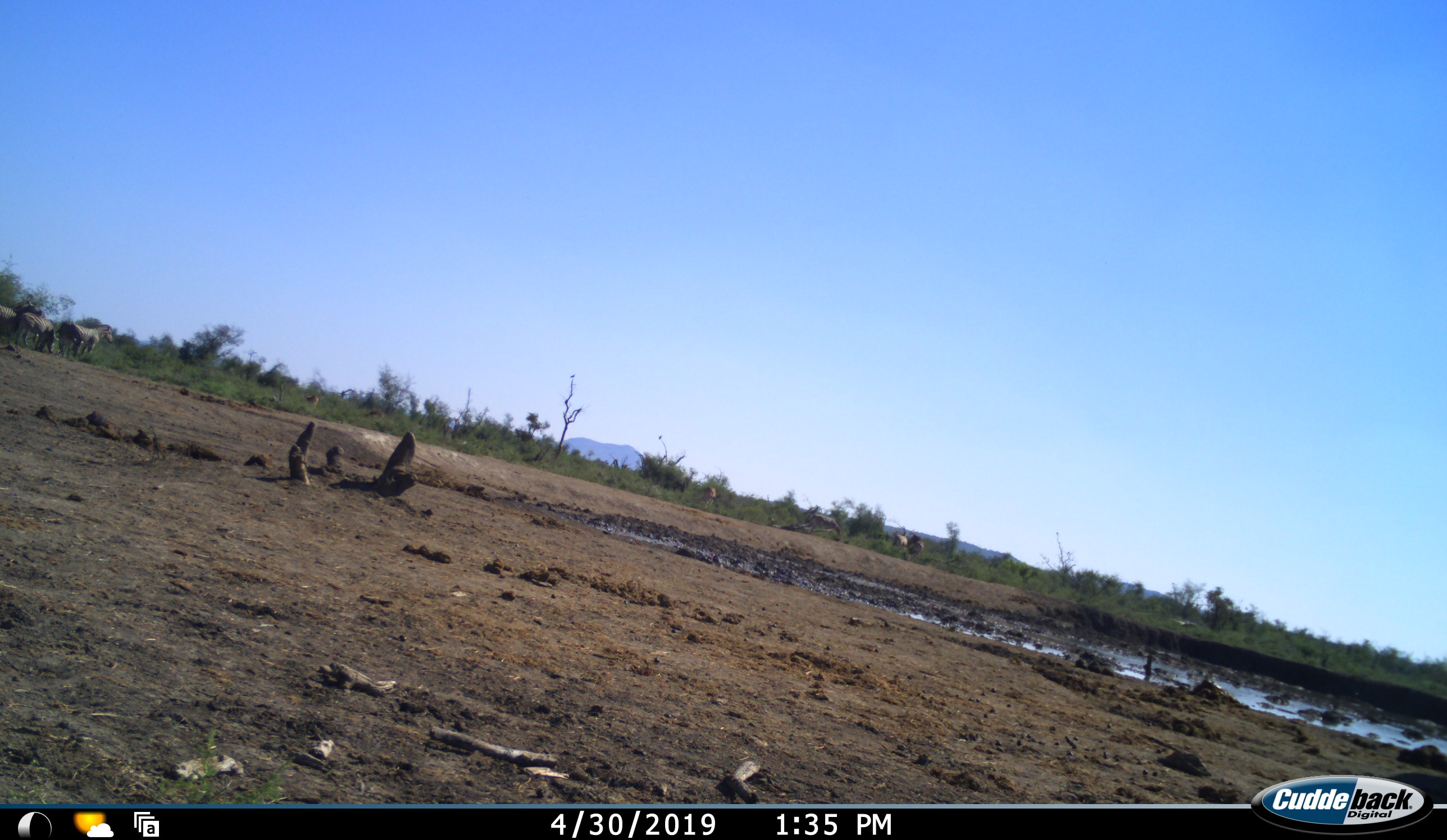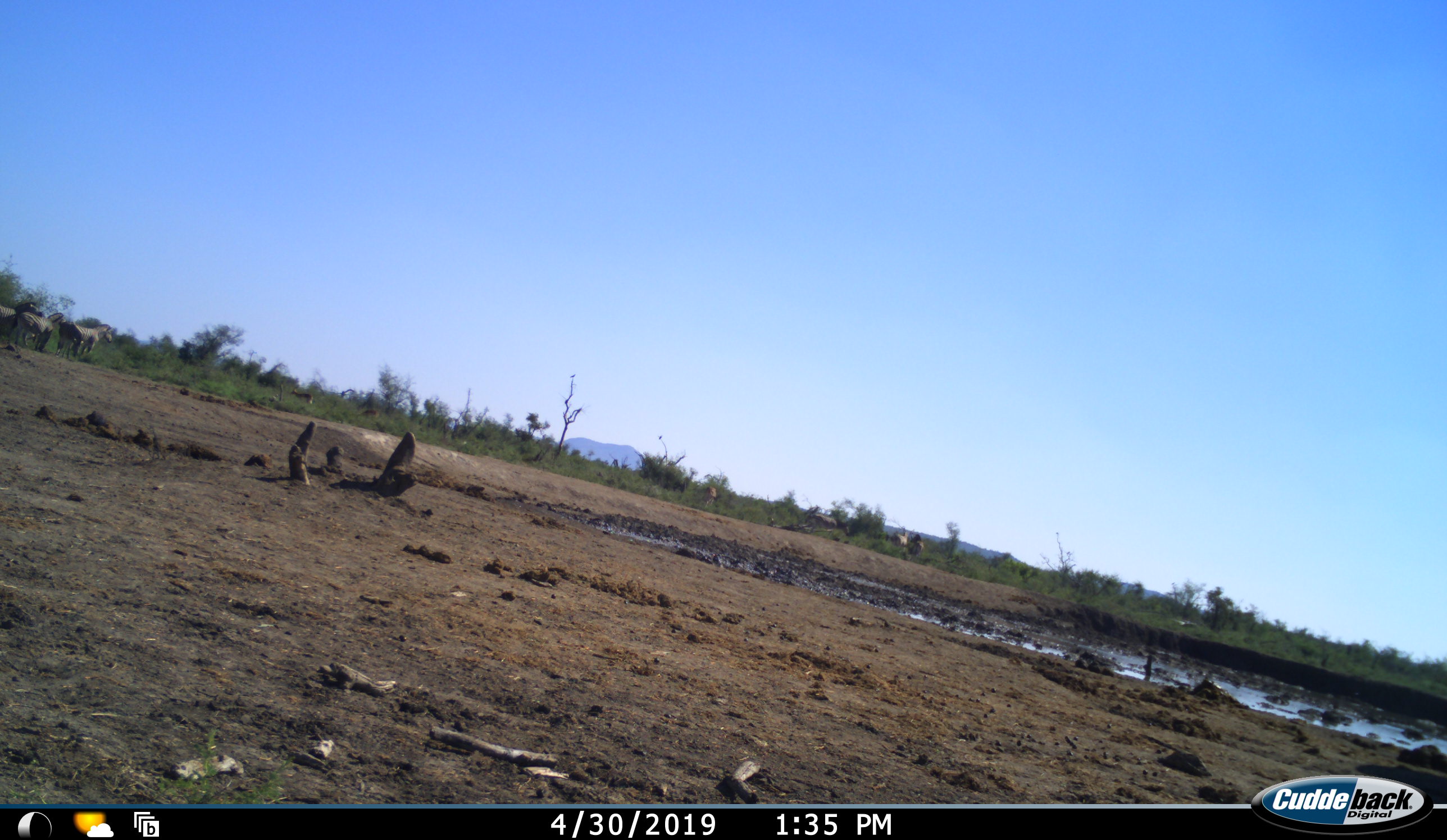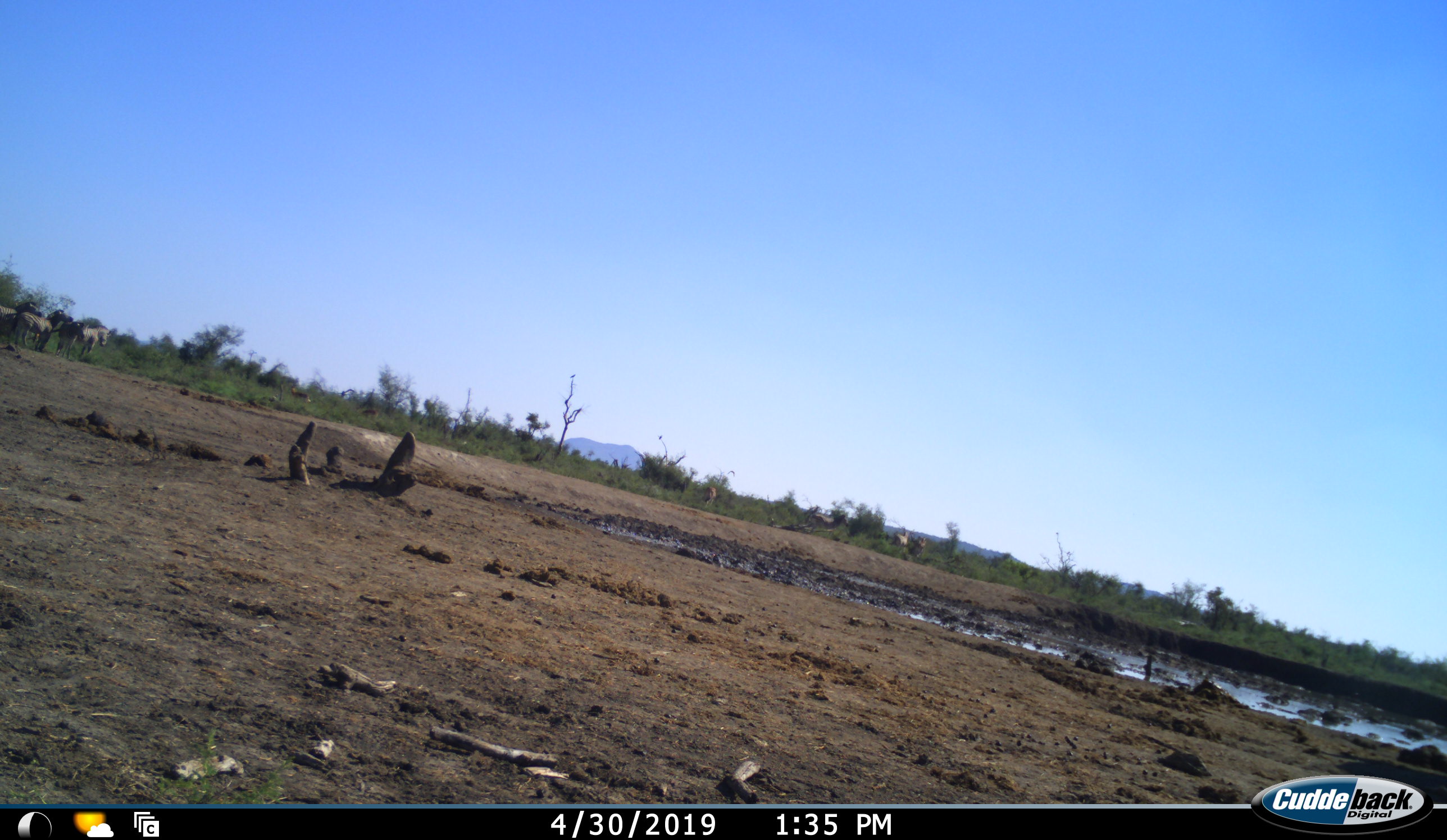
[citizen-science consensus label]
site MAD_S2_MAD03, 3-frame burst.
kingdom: Animalia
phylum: Chordata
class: Mammalia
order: Perissodactyla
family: Equidae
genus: Equus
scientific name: Equus quagga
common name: plains zebra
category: zebraplains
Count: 4.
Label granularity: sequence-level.